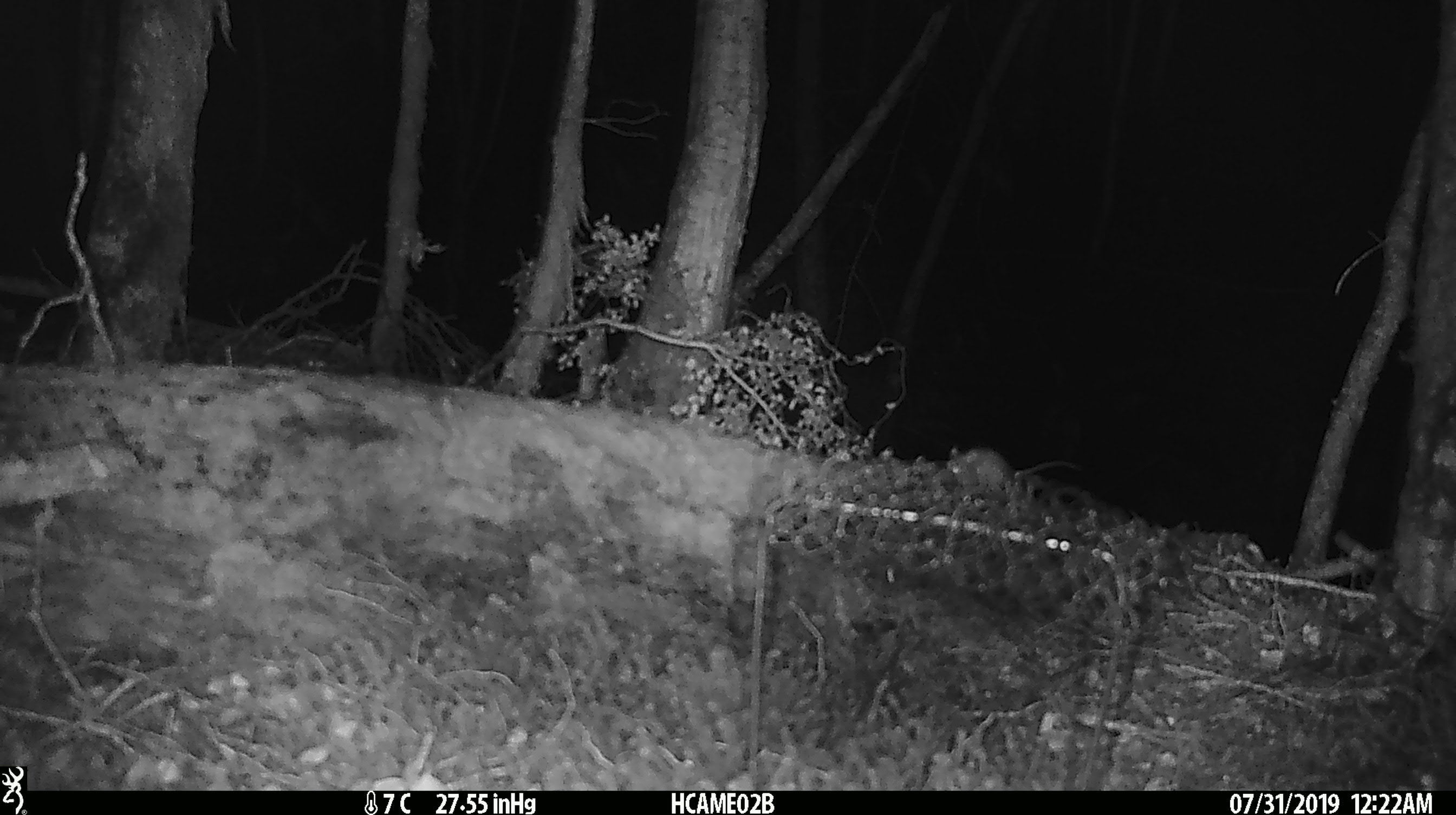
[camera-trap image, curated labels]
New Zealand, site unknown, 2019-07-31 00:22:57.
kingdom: Animalia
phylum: Chordata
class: Mammalia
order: Rodentia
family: Muridae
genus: Mus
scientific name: Mus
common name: mouse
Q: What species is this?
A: Mouse (Mus).